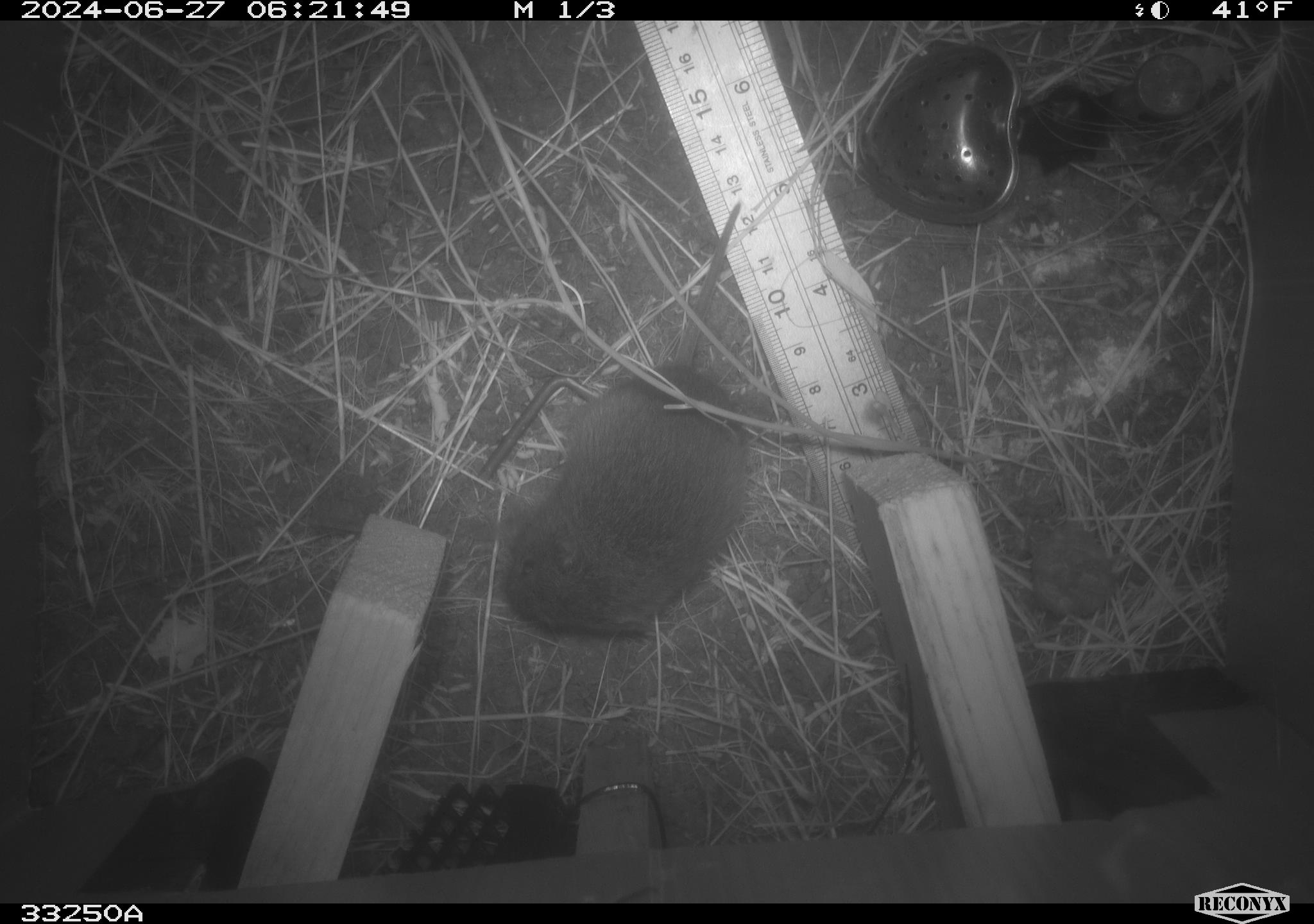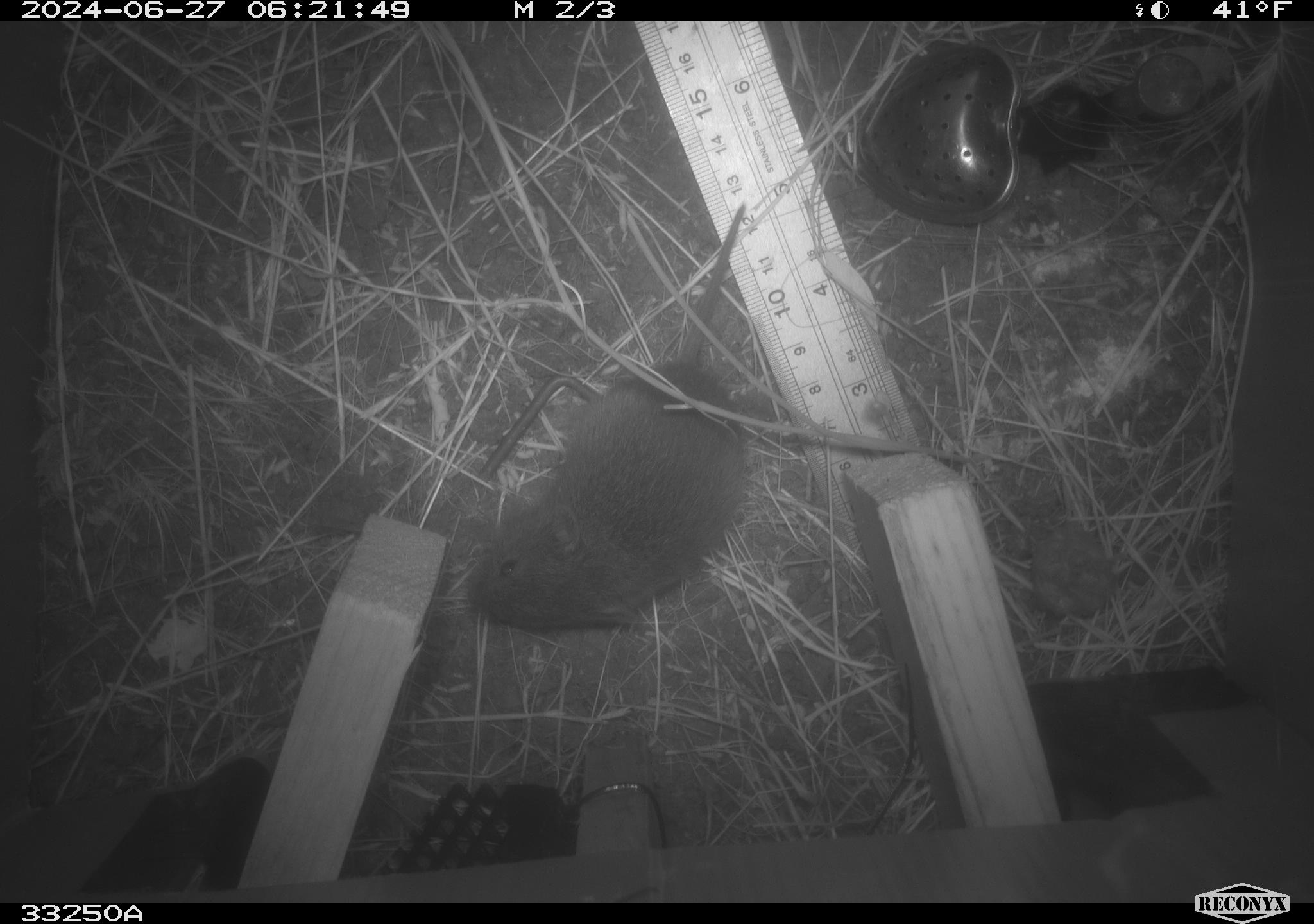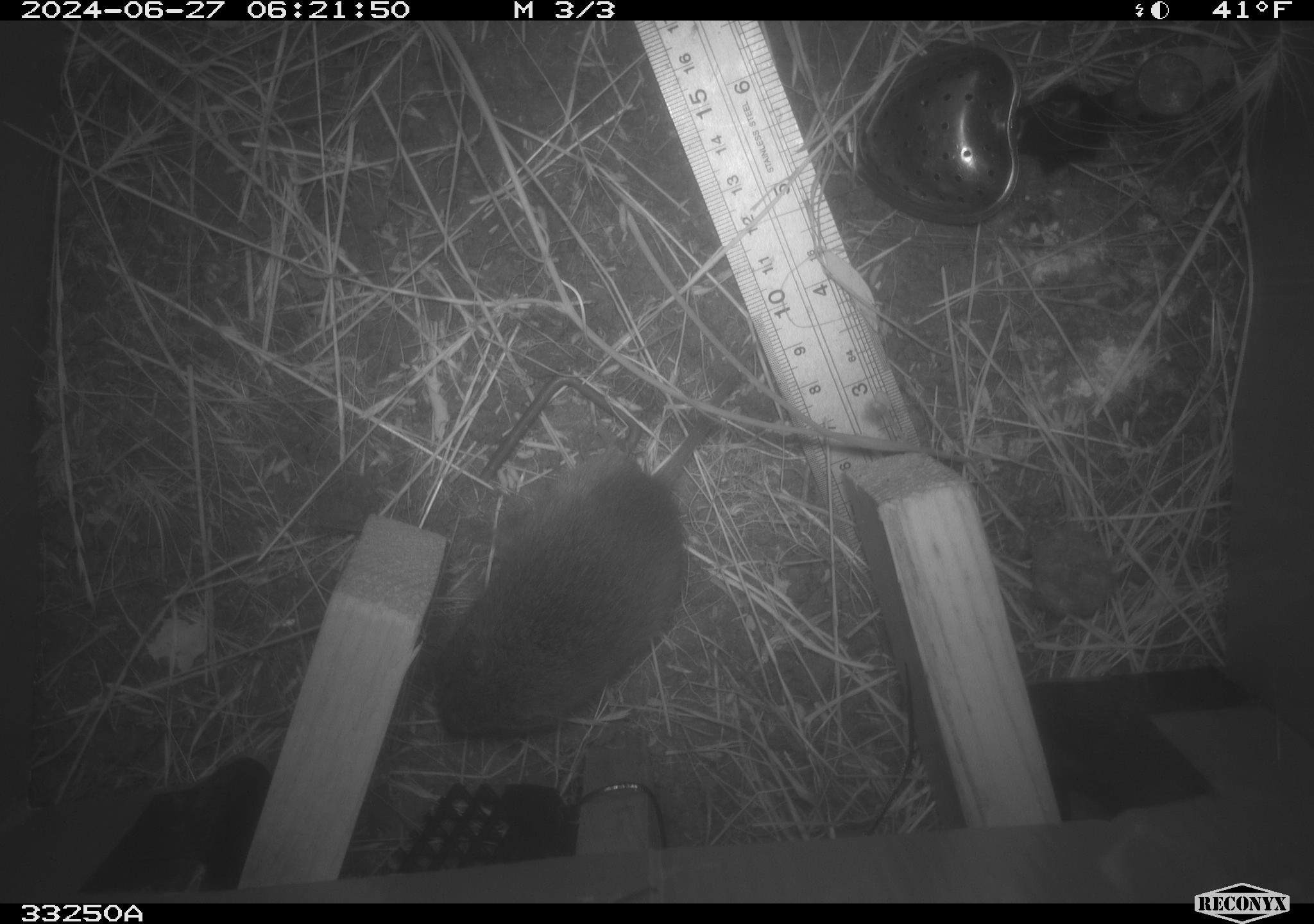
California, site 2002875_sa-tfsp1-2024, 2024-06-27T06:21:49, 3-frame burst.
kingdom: Animalia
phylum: Chordata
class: Mammalia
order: Rodentia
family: Cricetidae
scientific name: Arvicolinae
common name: voles, lemmings, and muskrats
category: arvicolinae subfamily